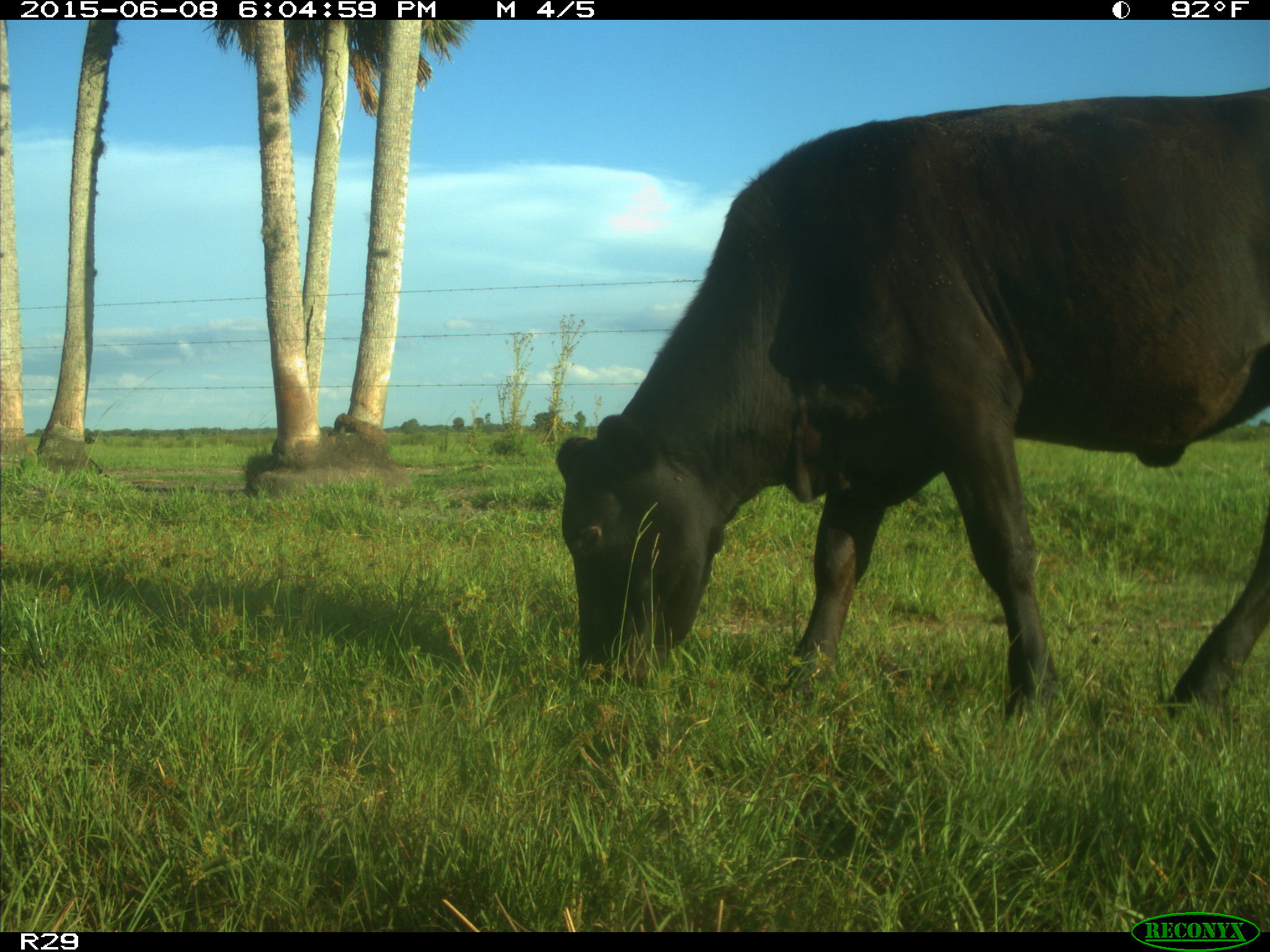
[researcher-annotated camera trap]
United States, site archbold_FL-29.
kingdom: Animalia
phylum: Chordata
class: Mammalia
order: Artiodactyla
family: Bovidae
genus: Bos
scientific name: Bos taurus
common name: domestic cow